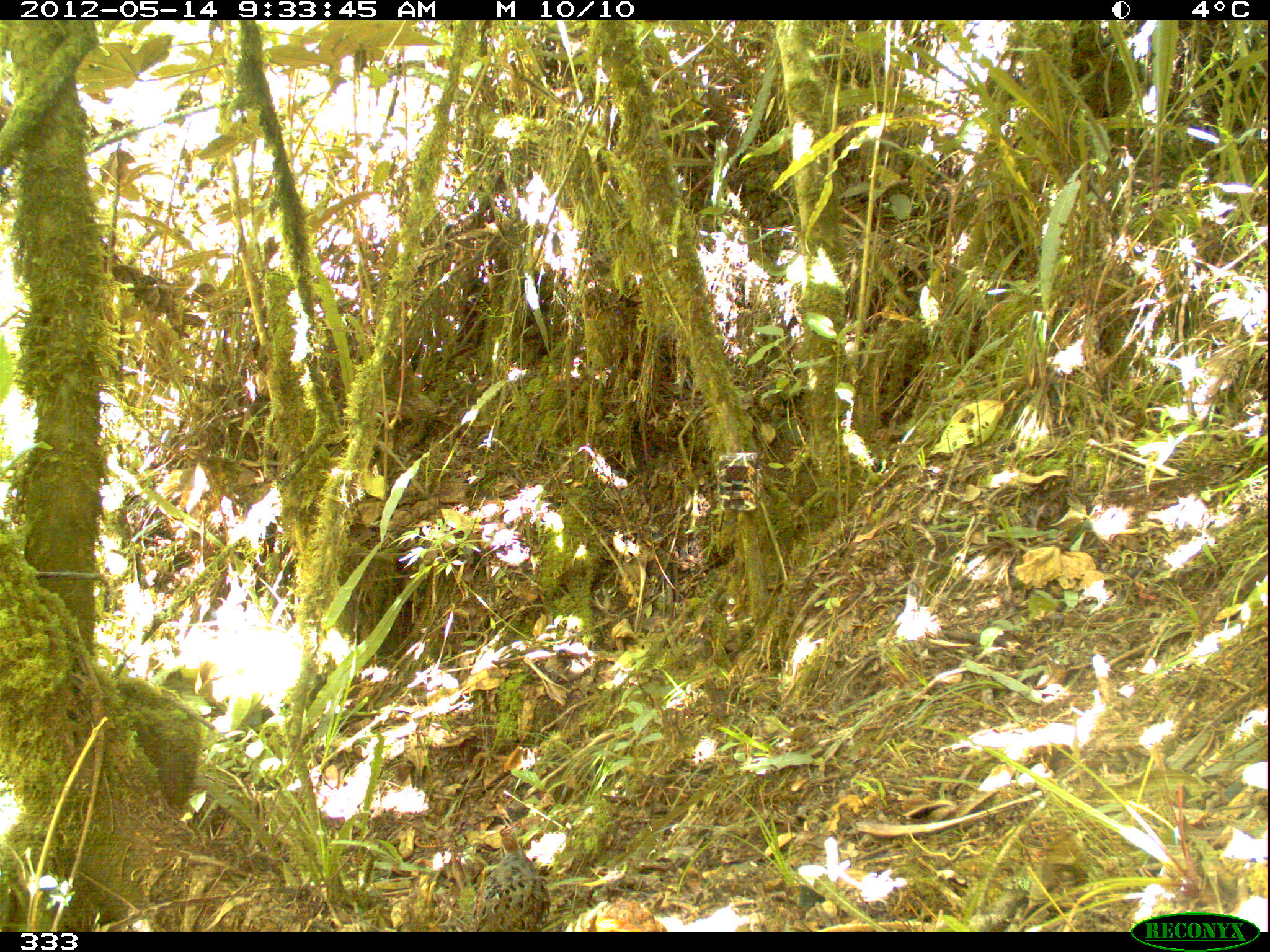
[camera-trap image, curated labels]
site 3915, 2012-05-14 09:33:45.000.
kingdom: Animalia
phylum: Chordata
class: Aves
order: Galliformes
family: Odontophoridae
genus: Odontophorus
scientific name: Odontophorus balliviani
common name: stripe-faced wood-quail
Odontophorus balliviani (stripe-faced wood-quail).